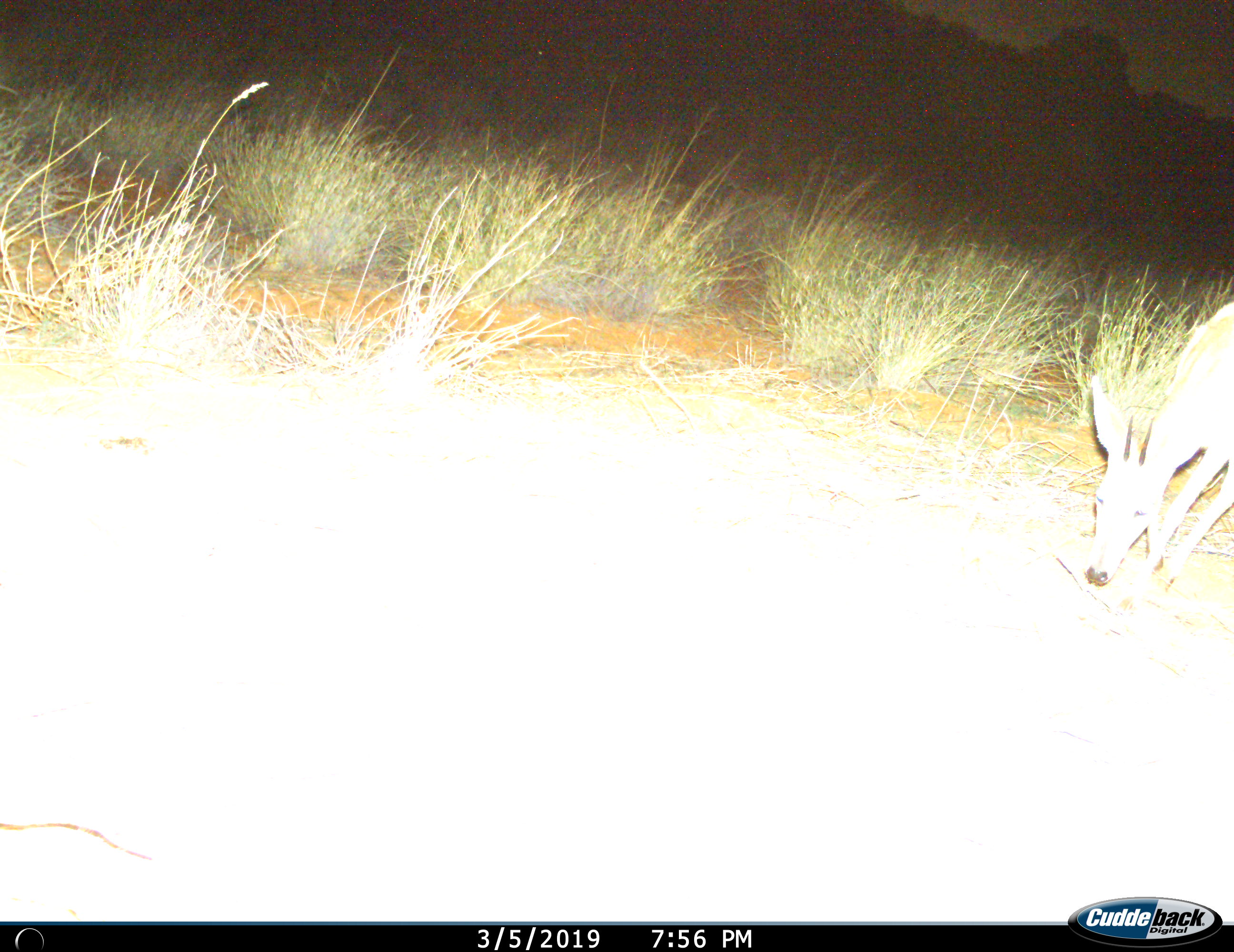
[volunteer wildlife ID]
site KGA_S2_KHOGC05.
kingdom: Animalia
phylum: Chordata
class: Mammalia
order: Artiodactyla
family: Bovidae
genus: Sylvicapra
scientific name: Sylvicapra grimmia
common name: common duiker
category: duikercommongrey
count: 1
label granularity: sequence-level